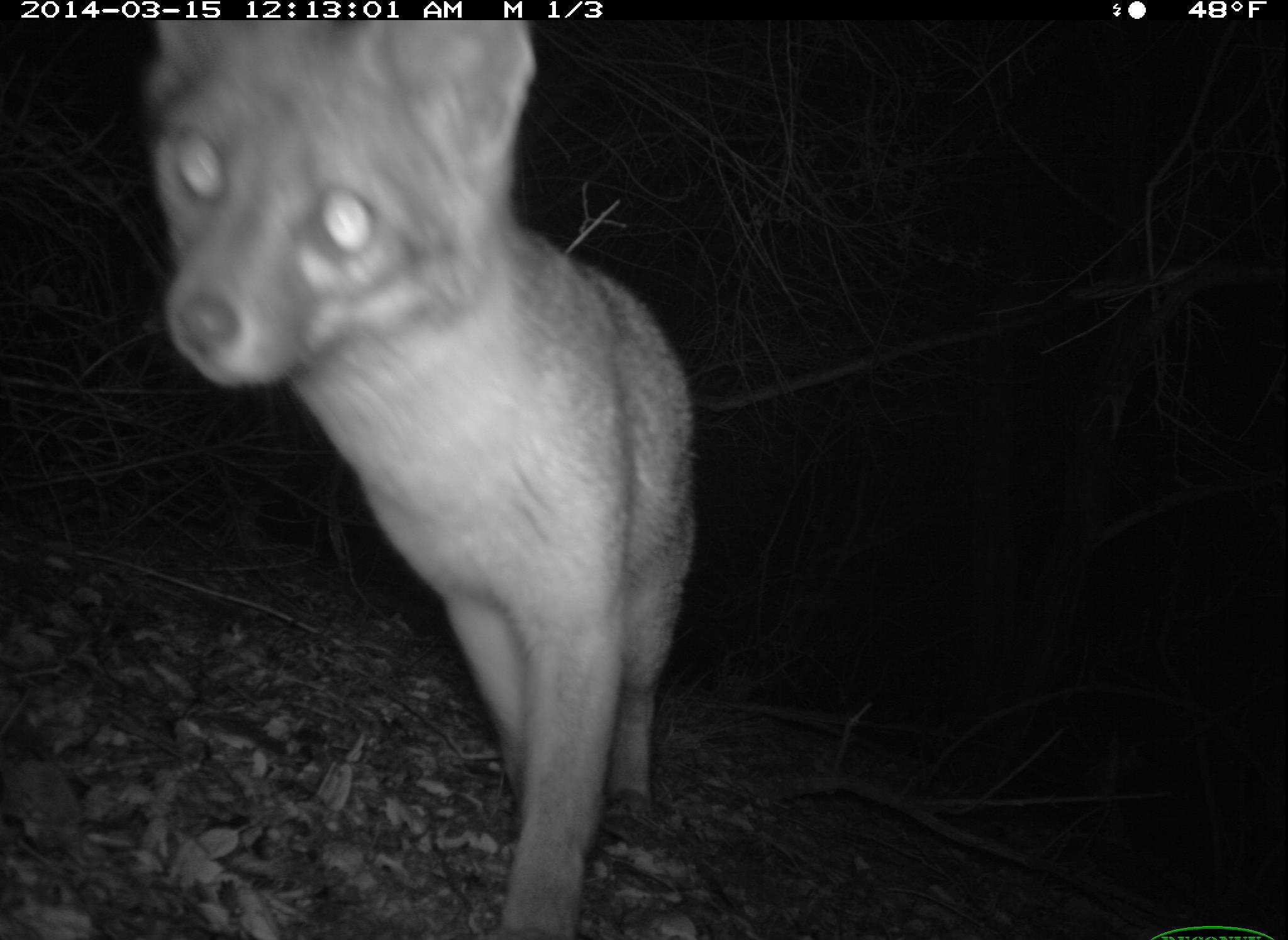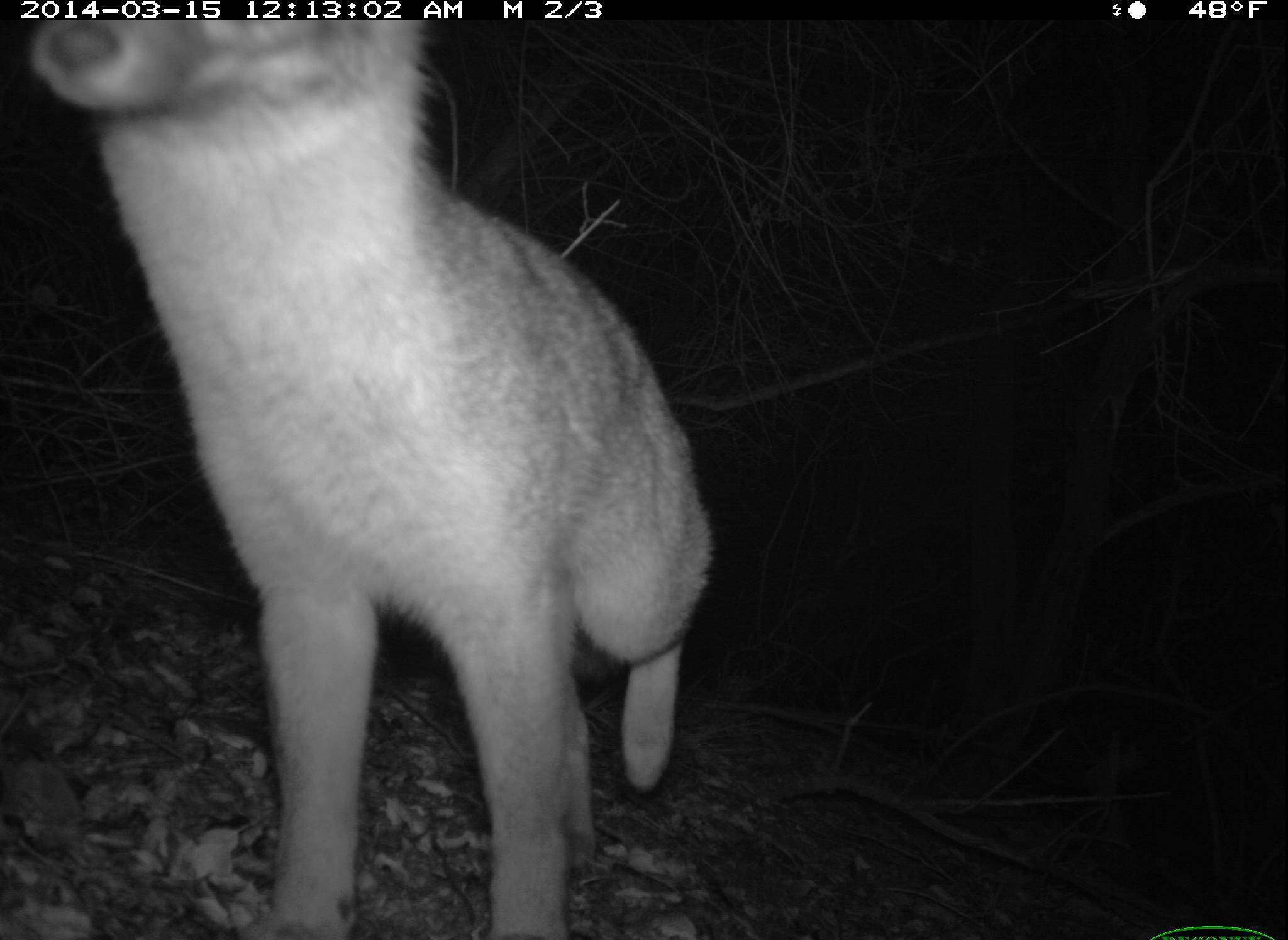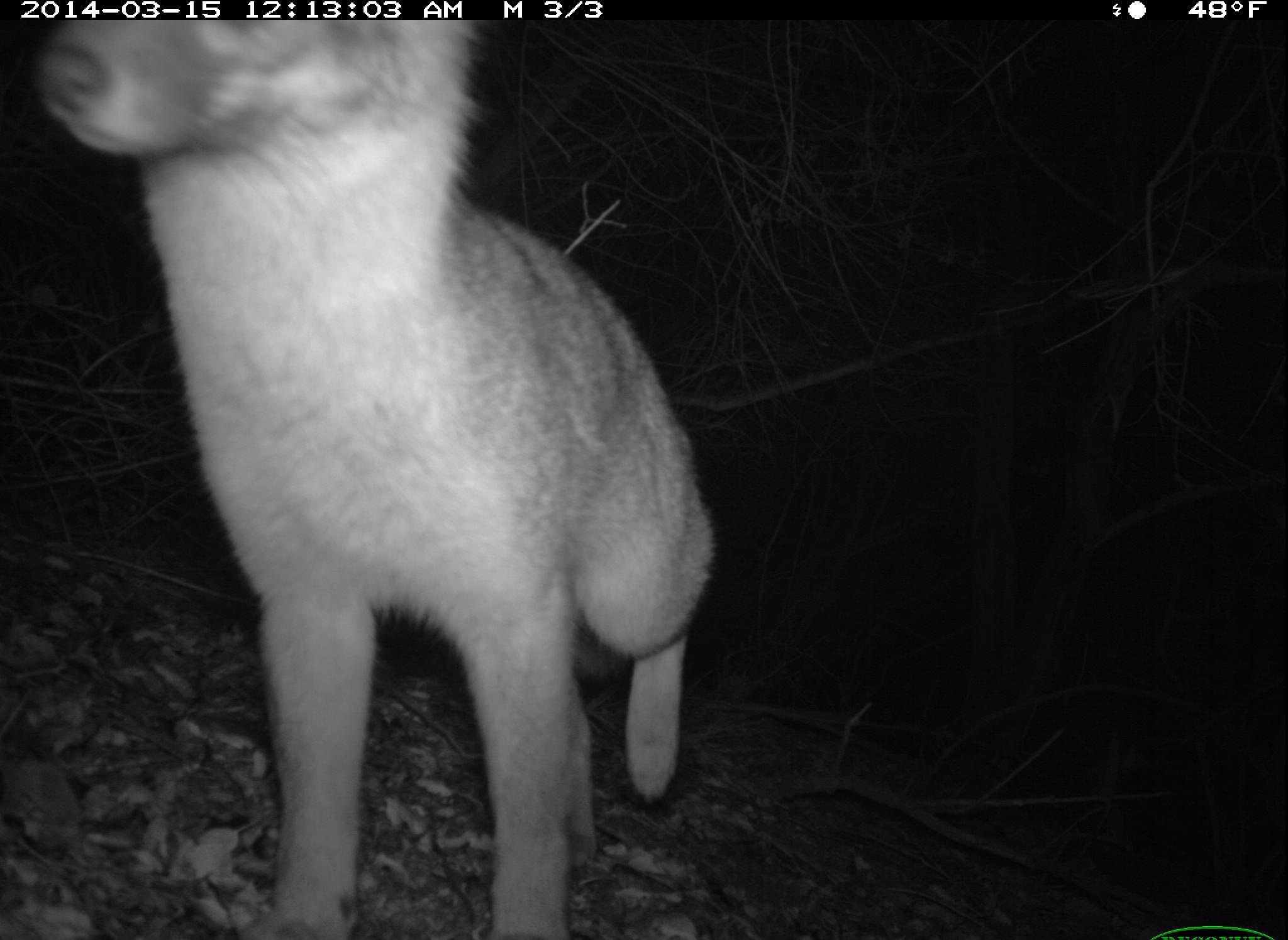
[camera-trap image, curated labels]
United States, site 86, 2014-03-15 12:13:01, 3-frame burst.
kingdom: Animalia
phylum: Chordata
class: Mammalia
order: Carnivora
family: Canidae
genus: Urocyon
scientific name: Urocyon cinereoargenteus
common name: gray fox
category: fox